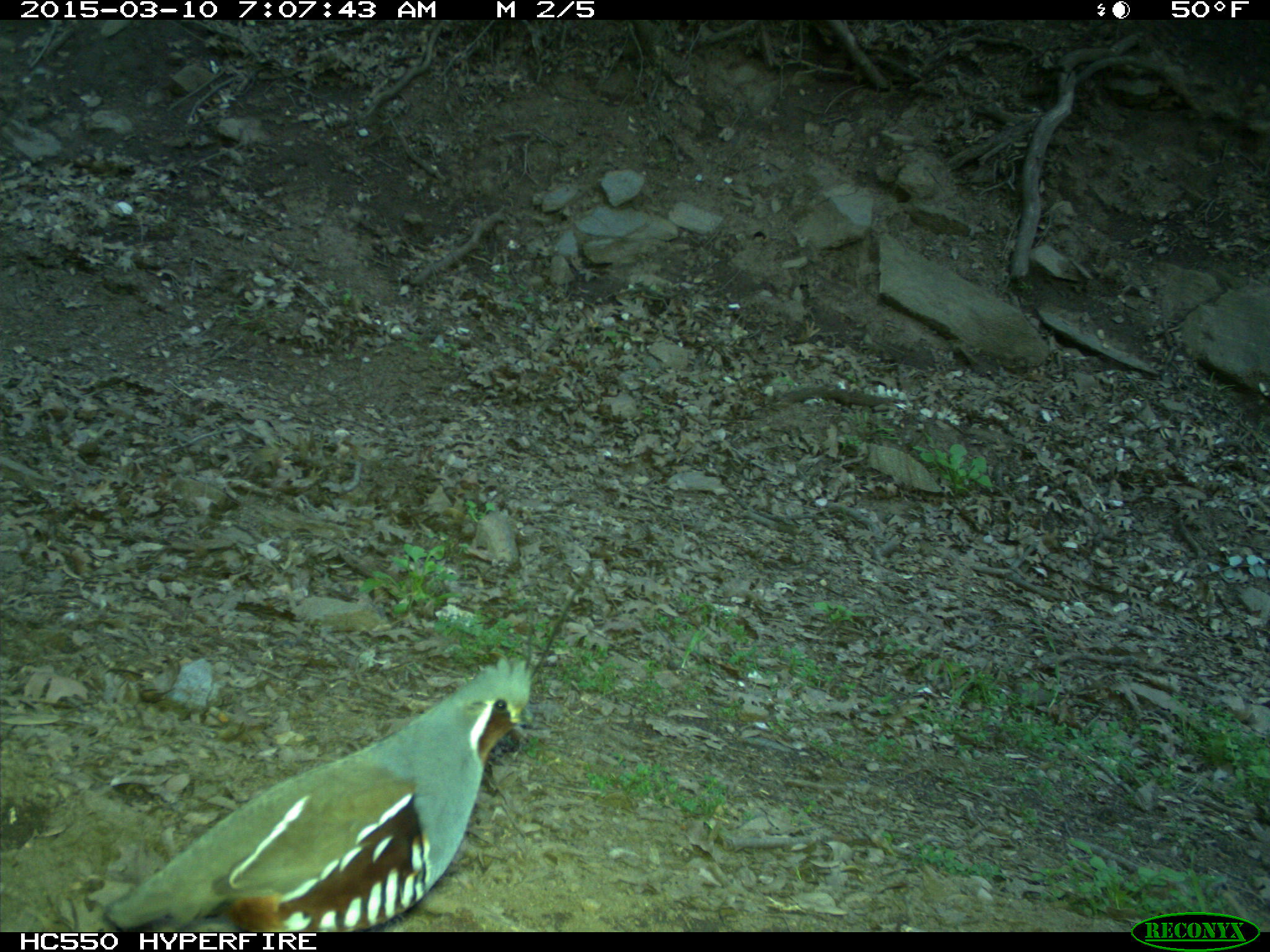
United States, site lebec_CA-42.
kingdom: Animalia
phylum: Chordata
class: Aves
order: Galliformes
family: Odontophoridae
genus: Callipepla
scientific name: Callipepla californica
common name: california quail